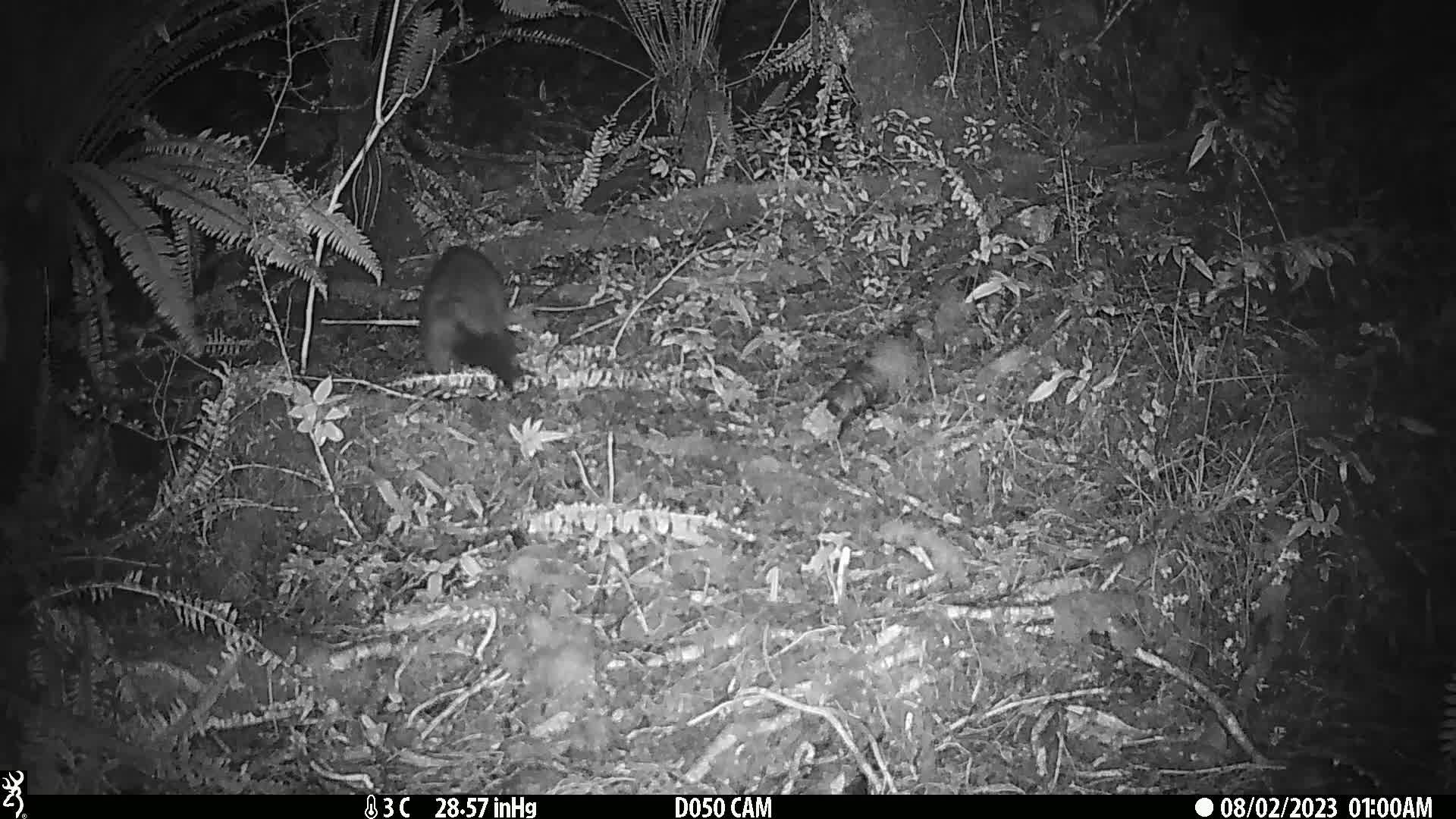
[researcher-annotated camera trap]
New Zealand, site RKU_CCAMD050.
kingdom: Animalia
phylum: Chordata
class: Mammalia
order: Diprotodontia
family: Phalangeridae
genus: Trichosurus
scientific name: Trichosurus vulpecula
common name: common brushtail possum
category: possum